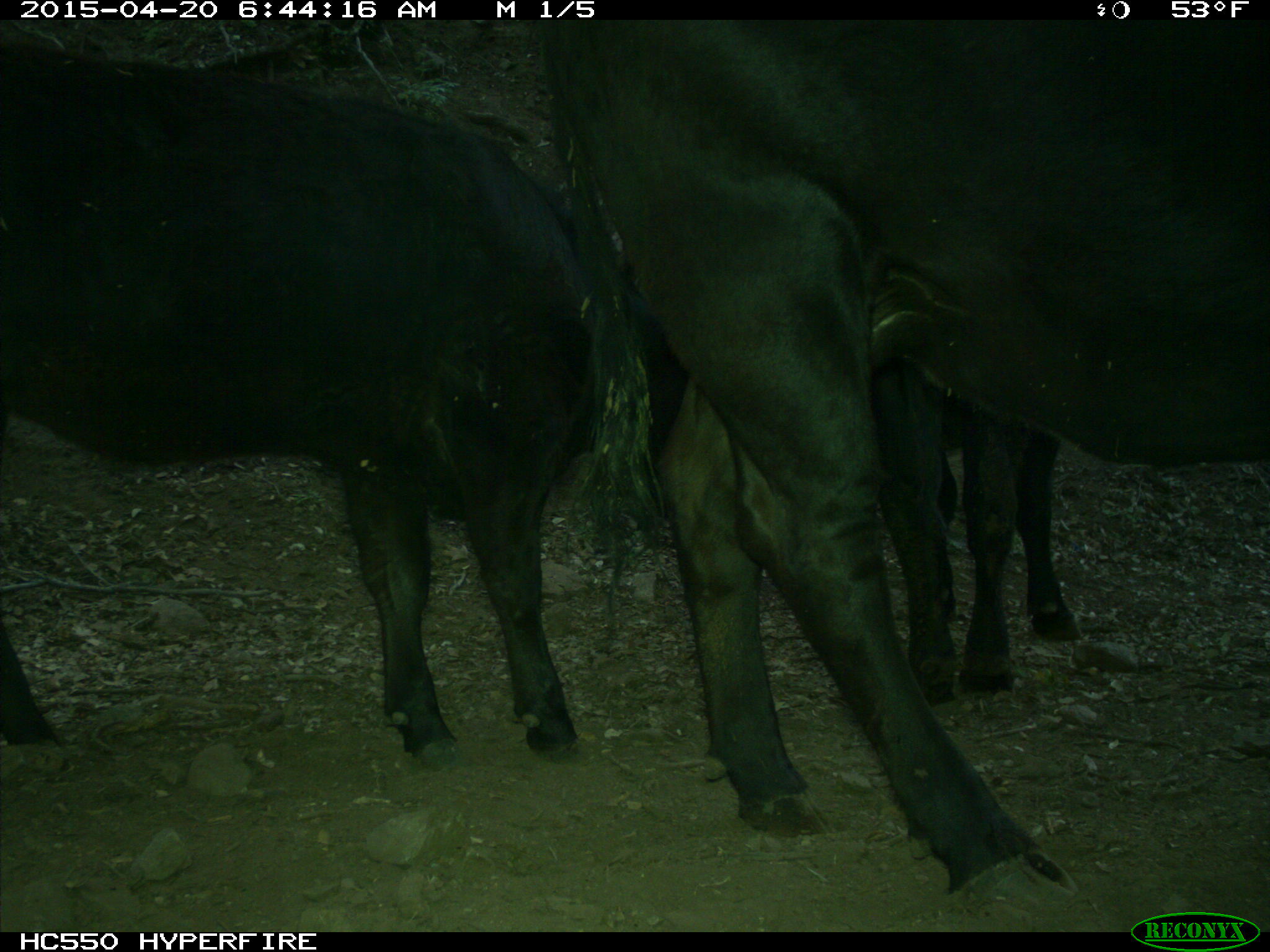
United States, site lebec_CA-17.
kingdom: Animalia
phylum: Chordata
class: Mammalia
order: Artiodactyla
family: Bovidae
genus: Bos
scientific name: Bos taurus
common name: domestic cow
Bos taurus (domestic cow).